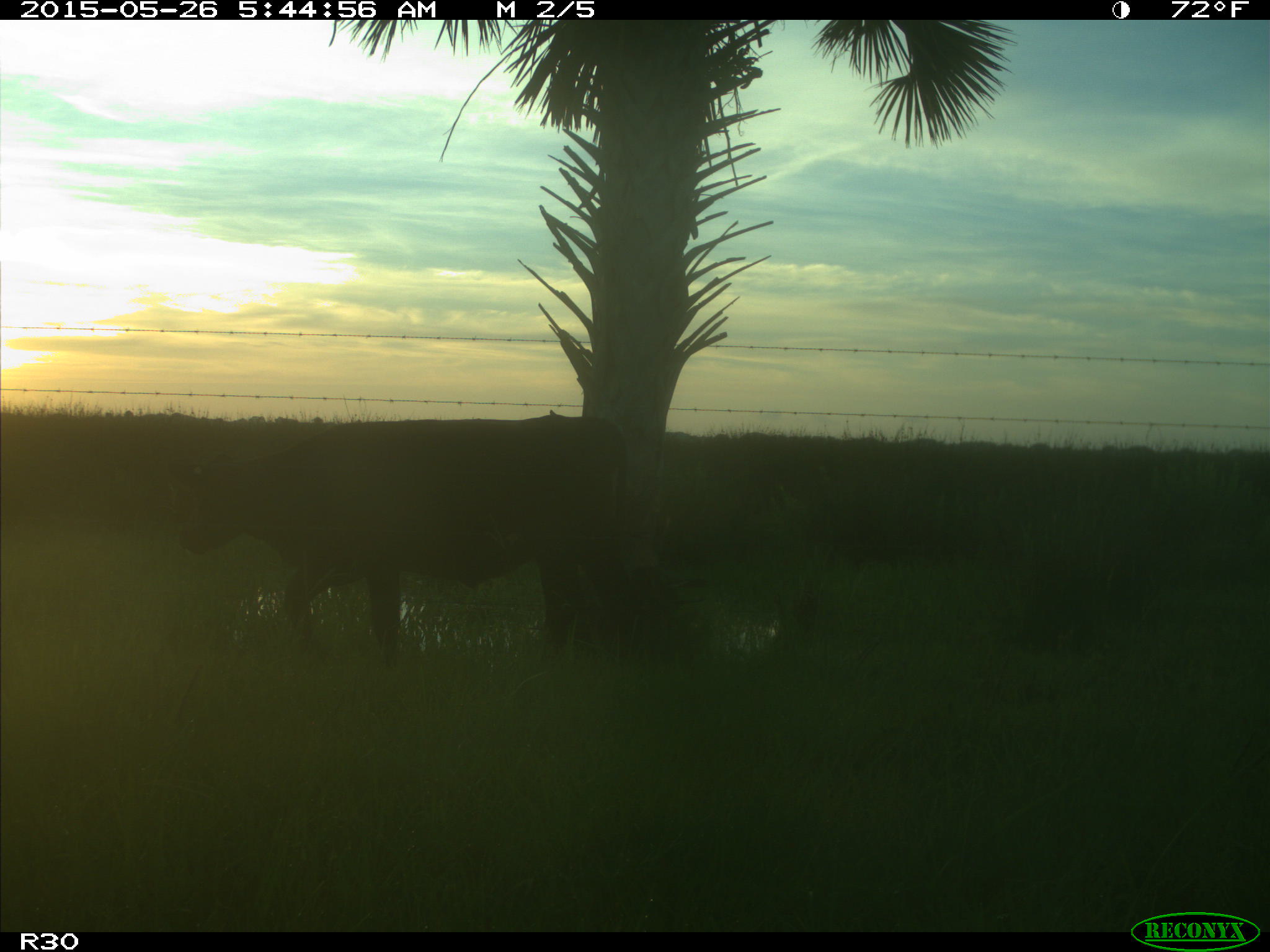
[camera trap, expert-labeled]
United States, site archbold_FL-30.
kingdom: Animalia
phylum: Chordata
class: Mammalia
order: Artiodactyla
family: Bovidae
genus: Bos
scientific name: Bos taurus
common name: domestic cow